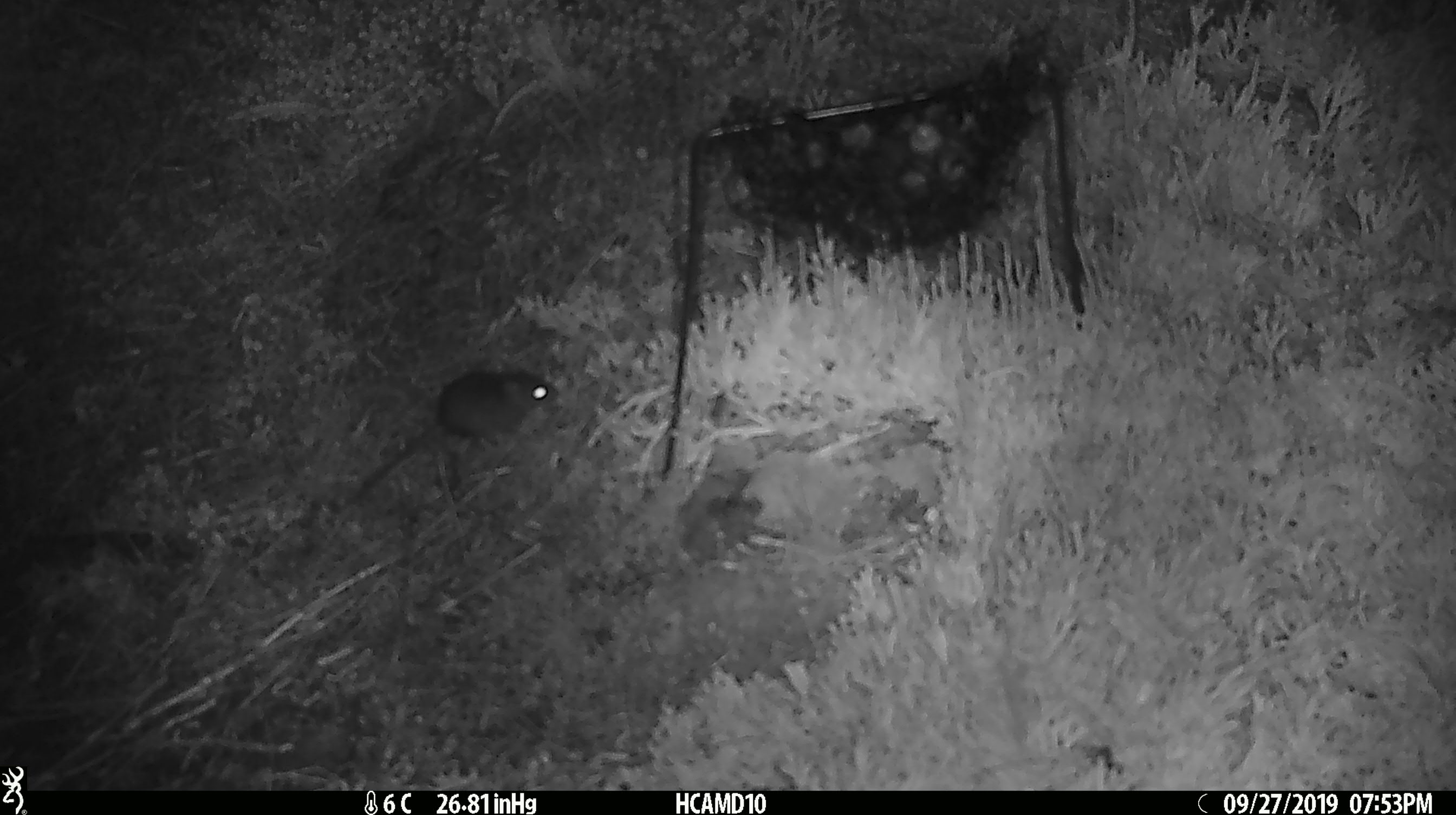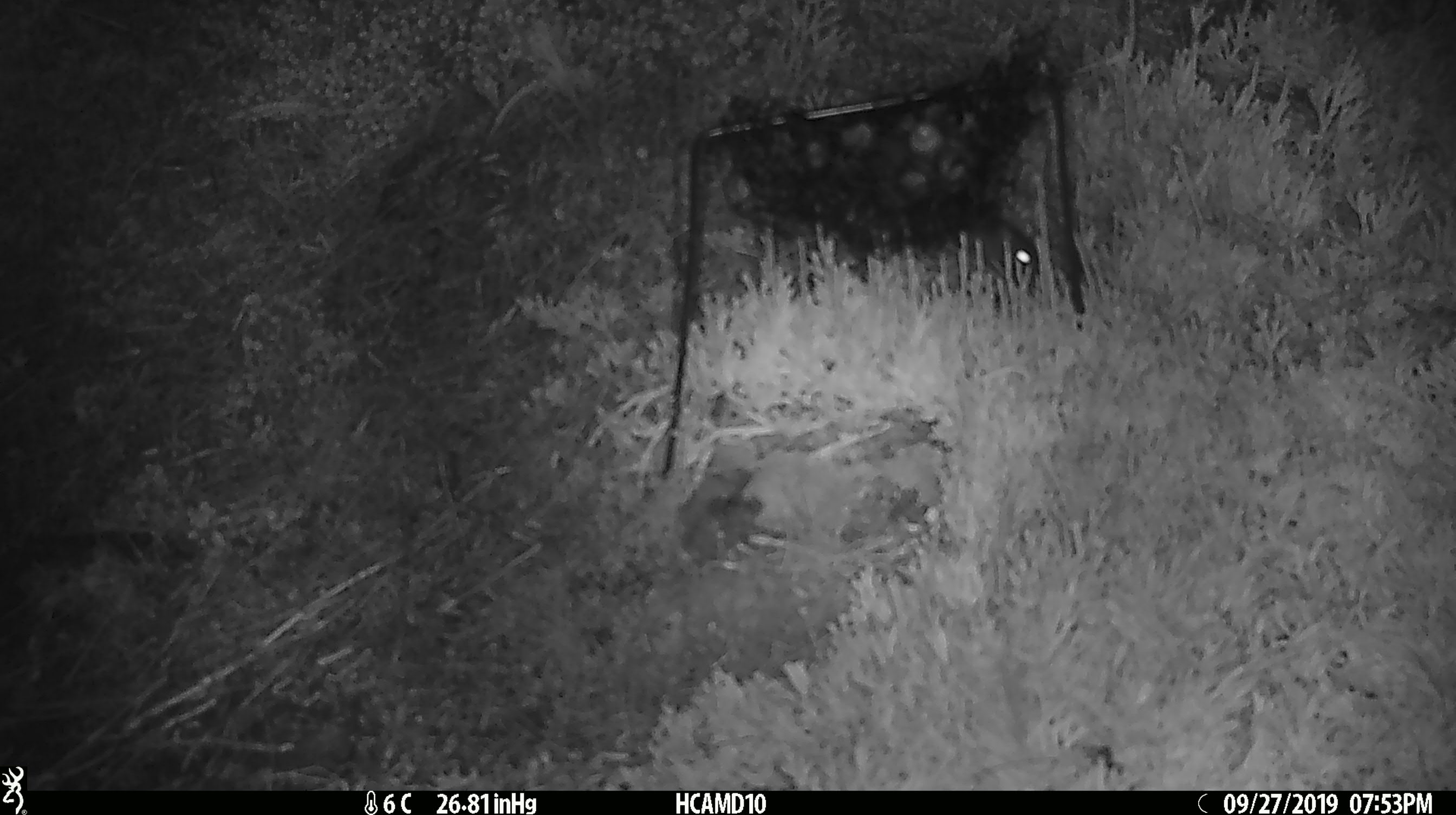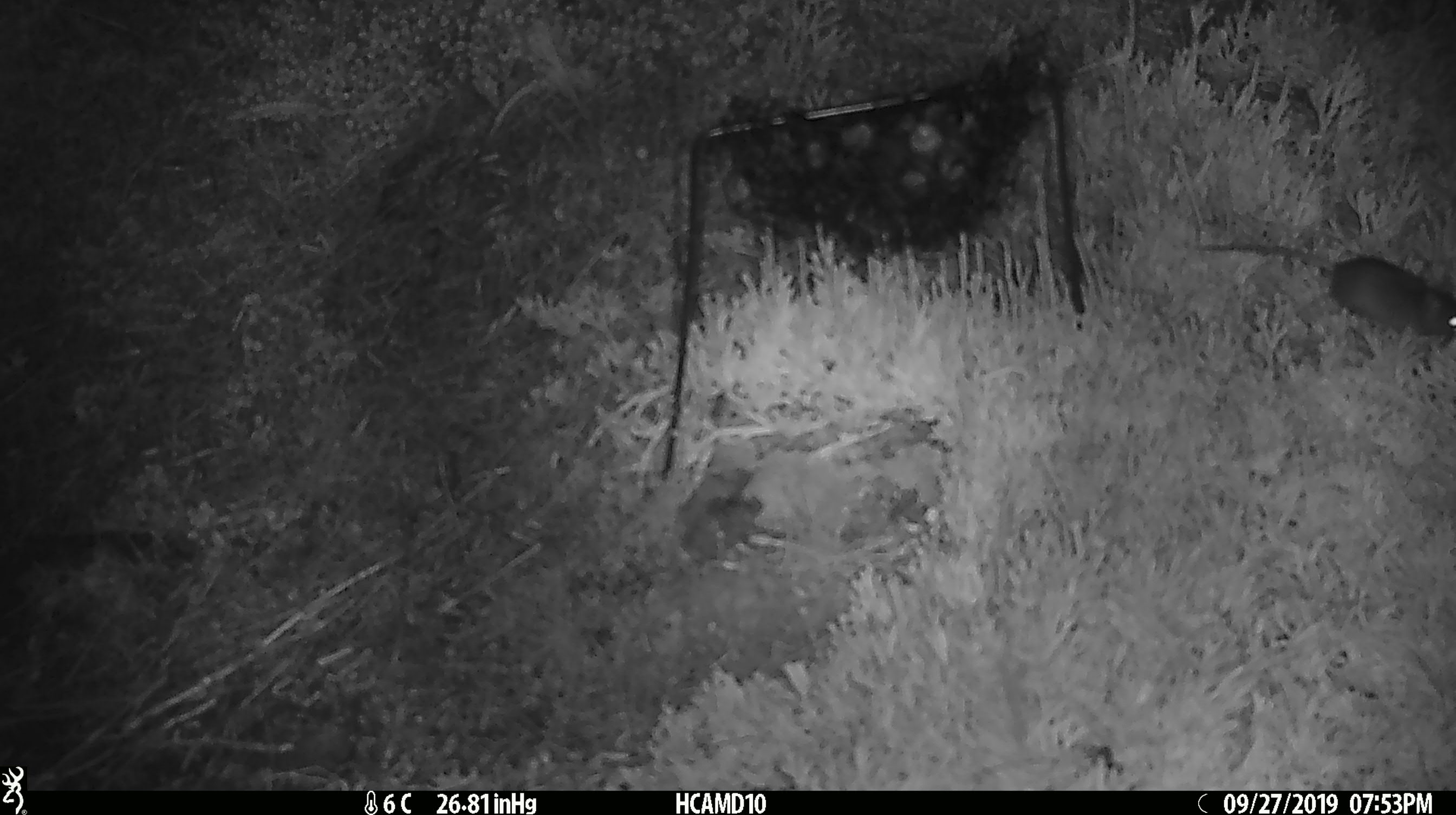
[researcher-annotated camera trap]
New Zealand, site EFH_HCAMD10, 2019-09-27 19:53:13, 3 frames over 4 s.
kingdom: Animalia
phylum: Chordata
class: Mammalia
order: Rodentia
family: Muridae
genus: Mus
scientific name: Mus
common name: mouse